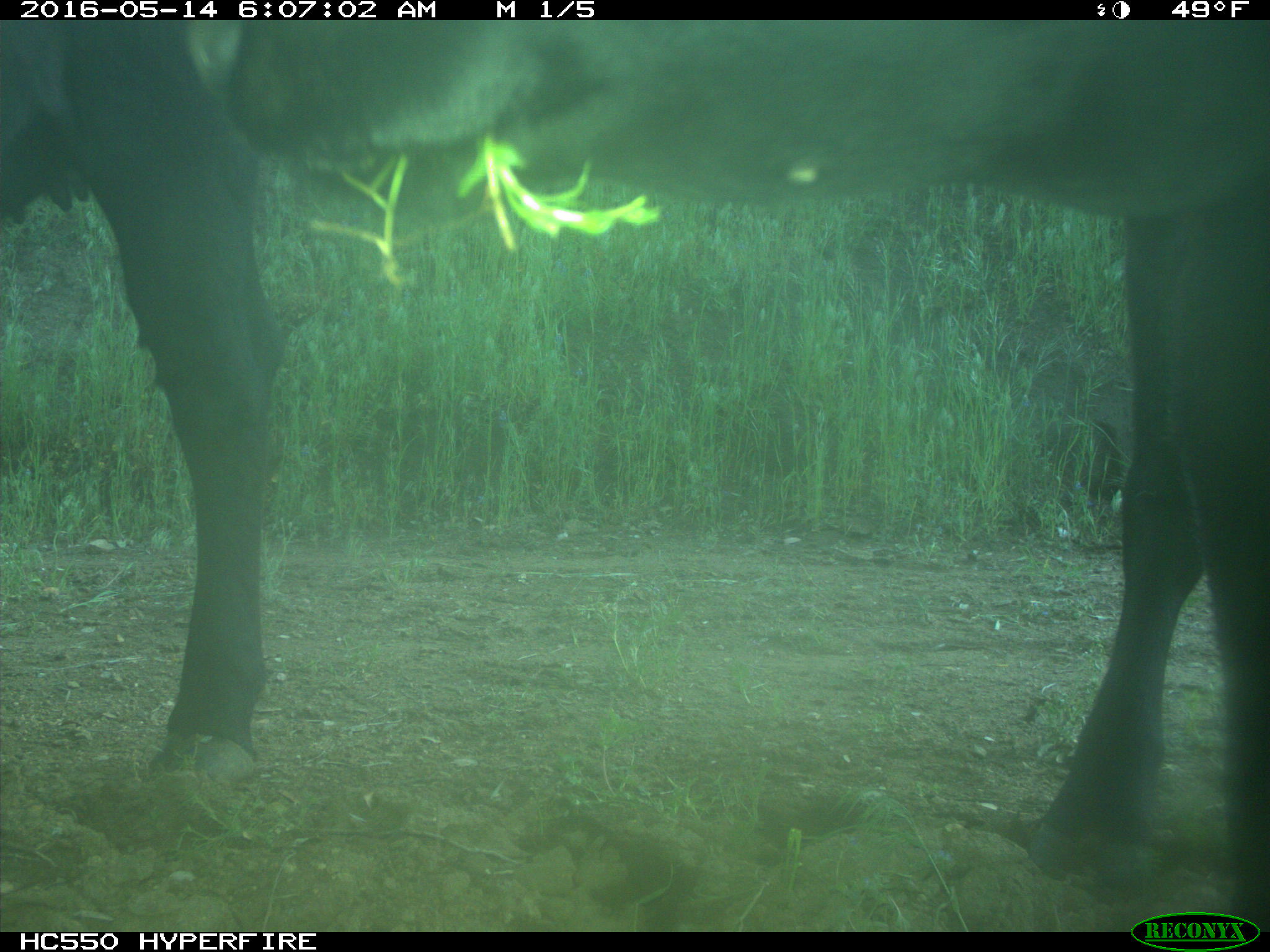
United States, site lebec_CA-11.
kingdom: Animalia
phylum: Chordata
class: Mammalia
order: Artiodactyla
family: Bovidae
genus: Bos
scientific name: Bos taurus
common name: domestic cow